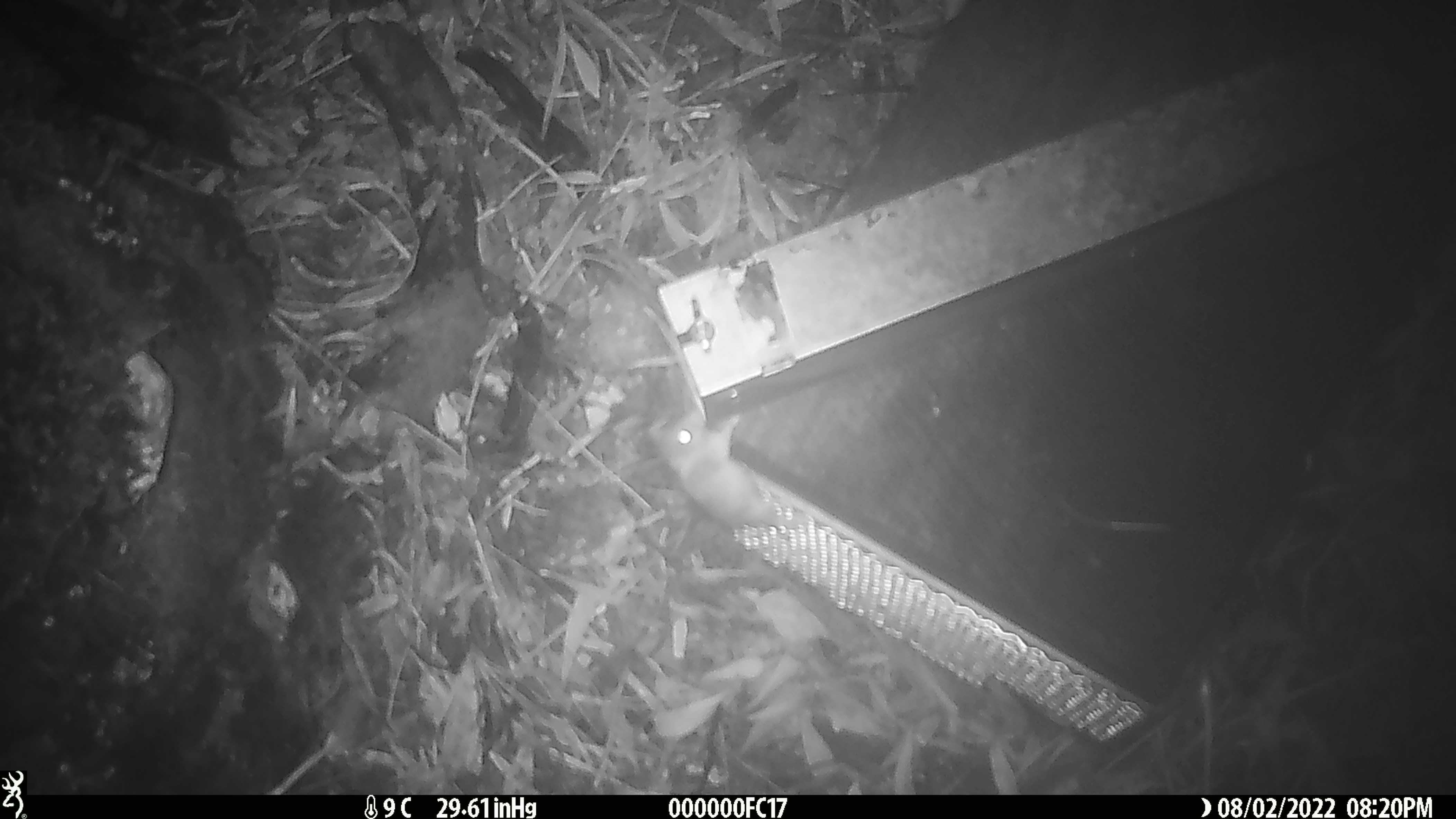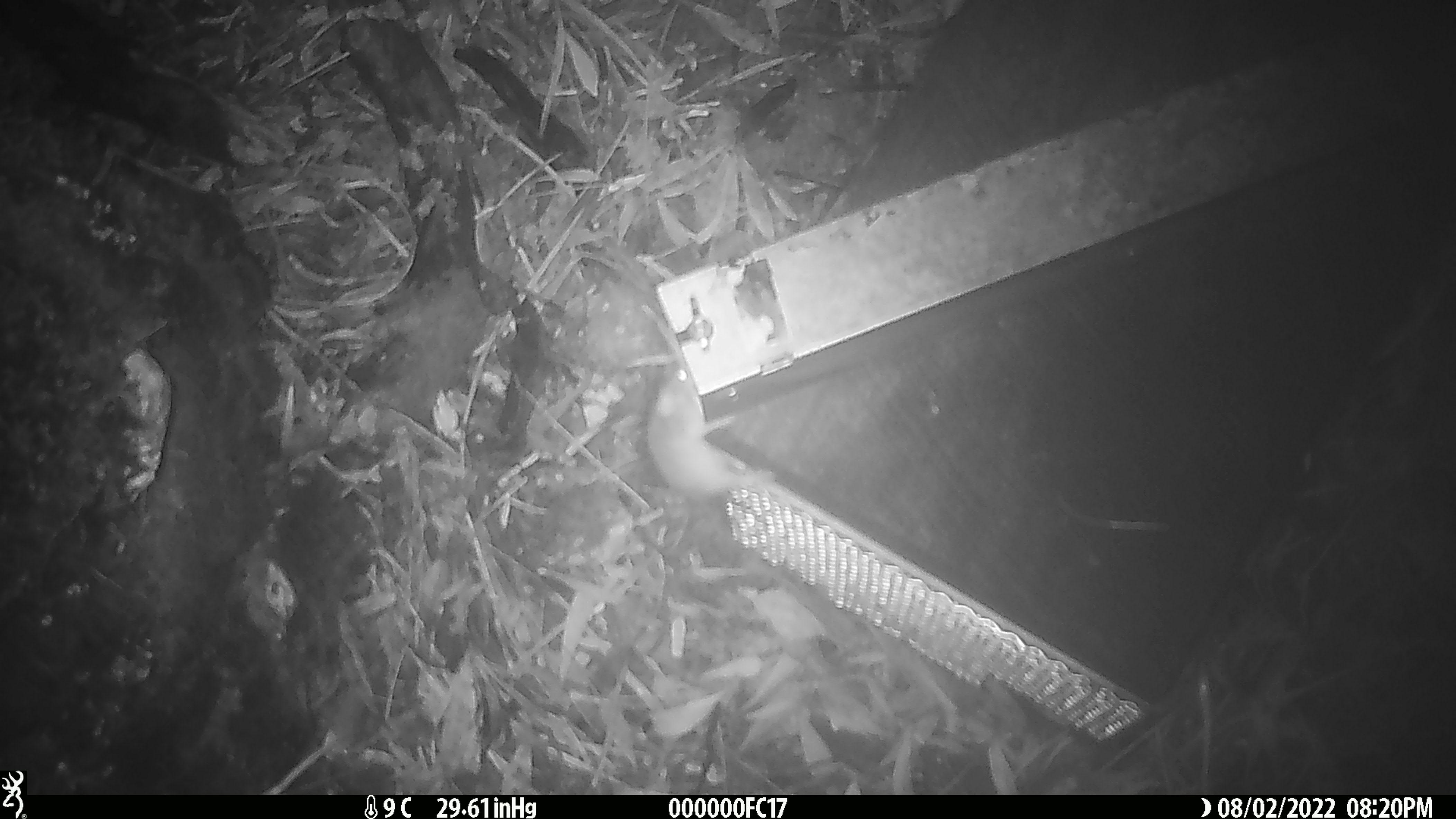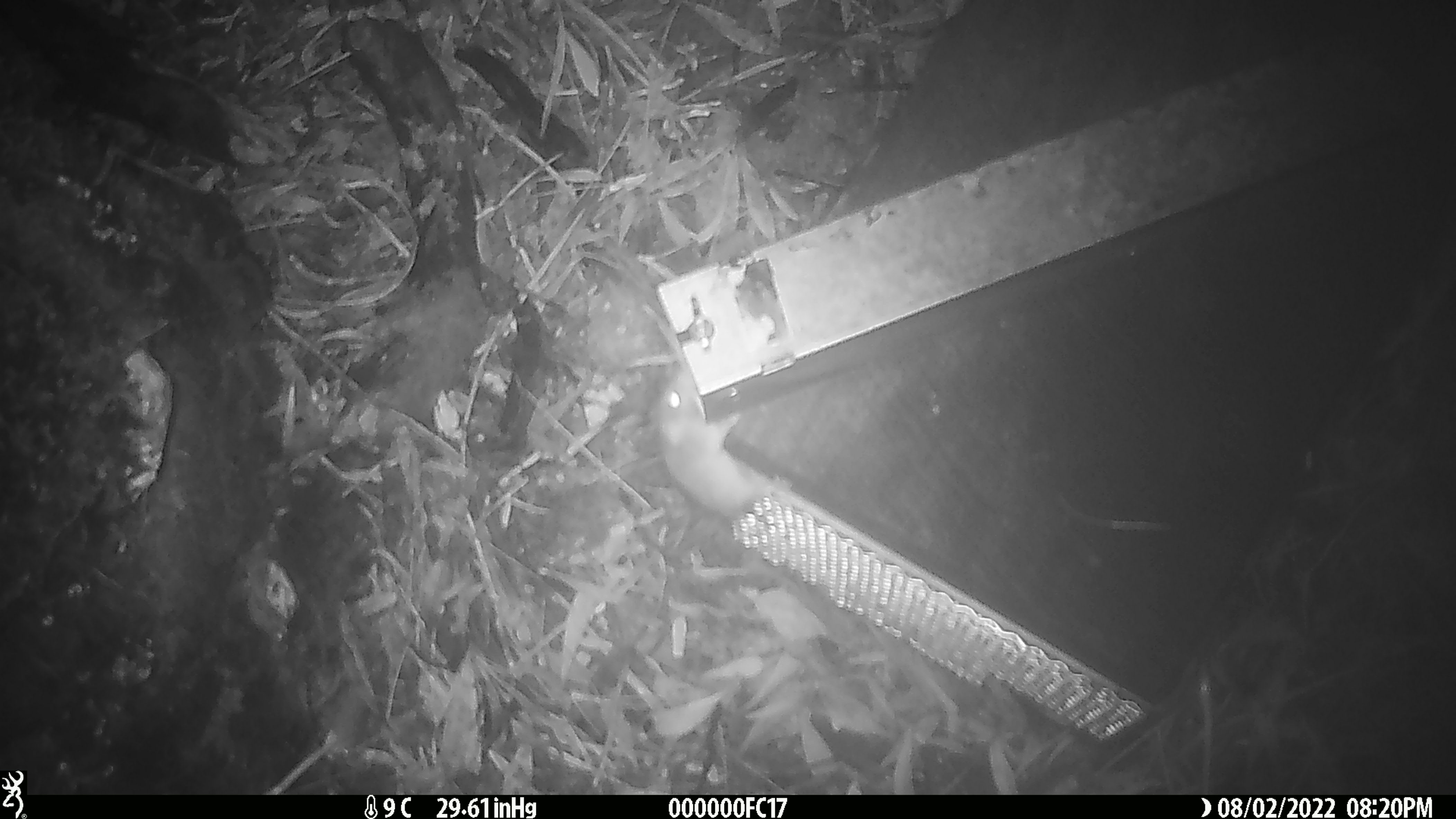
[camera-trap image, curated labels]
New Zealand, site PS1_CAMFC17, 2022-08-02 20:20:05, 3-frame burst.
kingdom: Animalia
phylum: Chordata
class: Mammalia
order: Rodentia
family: Muridae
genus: Mus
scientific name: Mus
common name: mouse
Mouse (Mus).